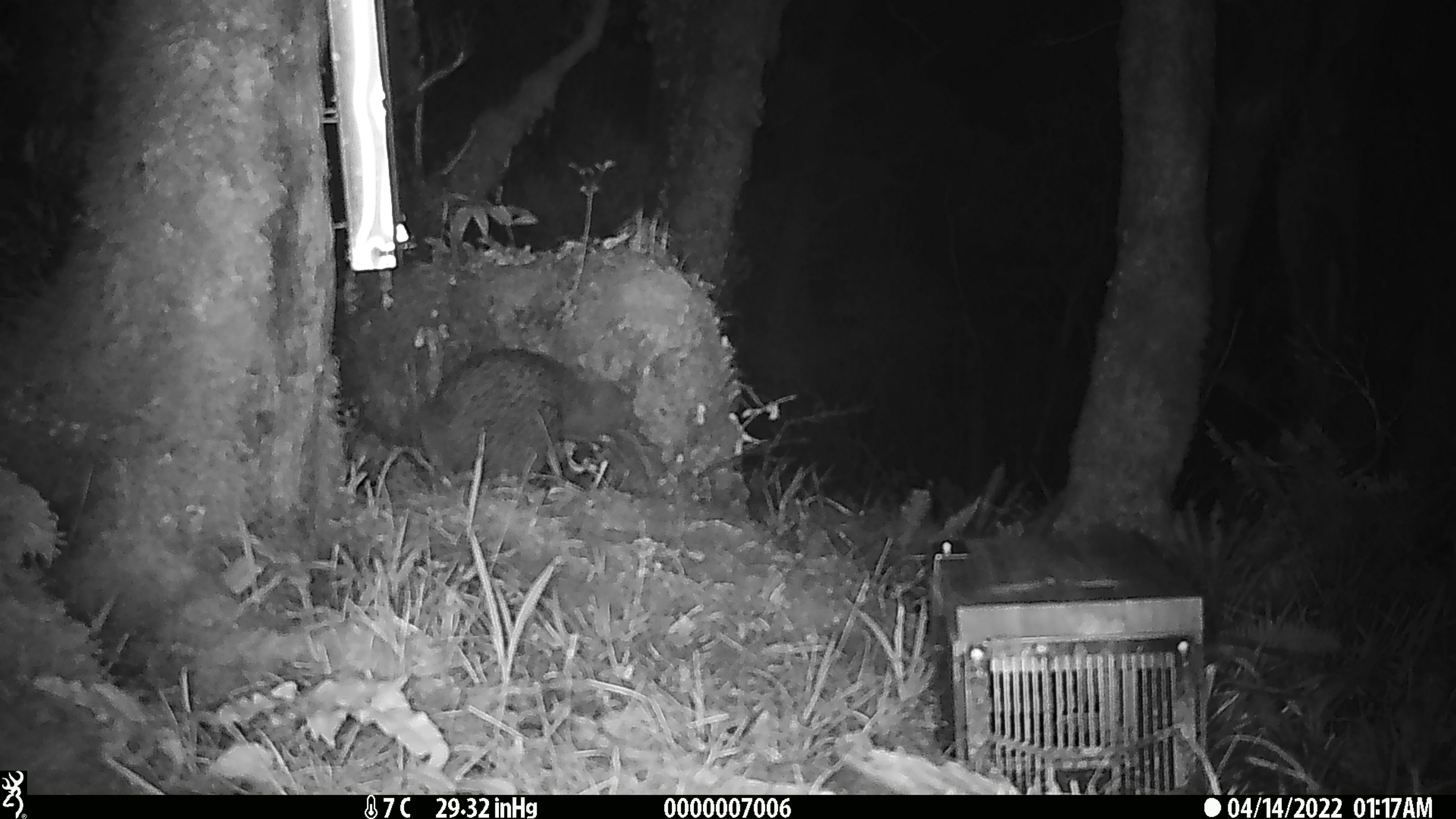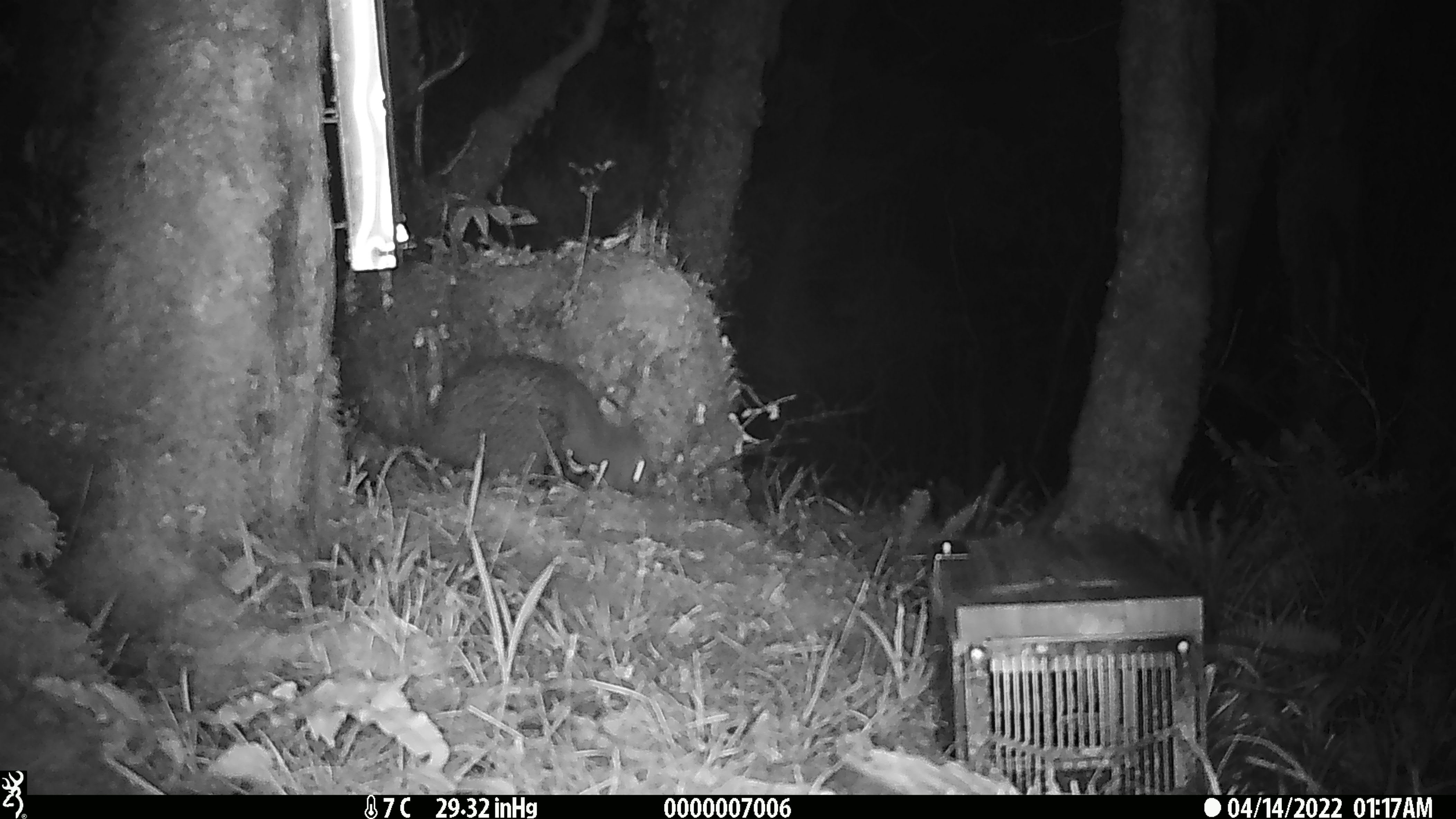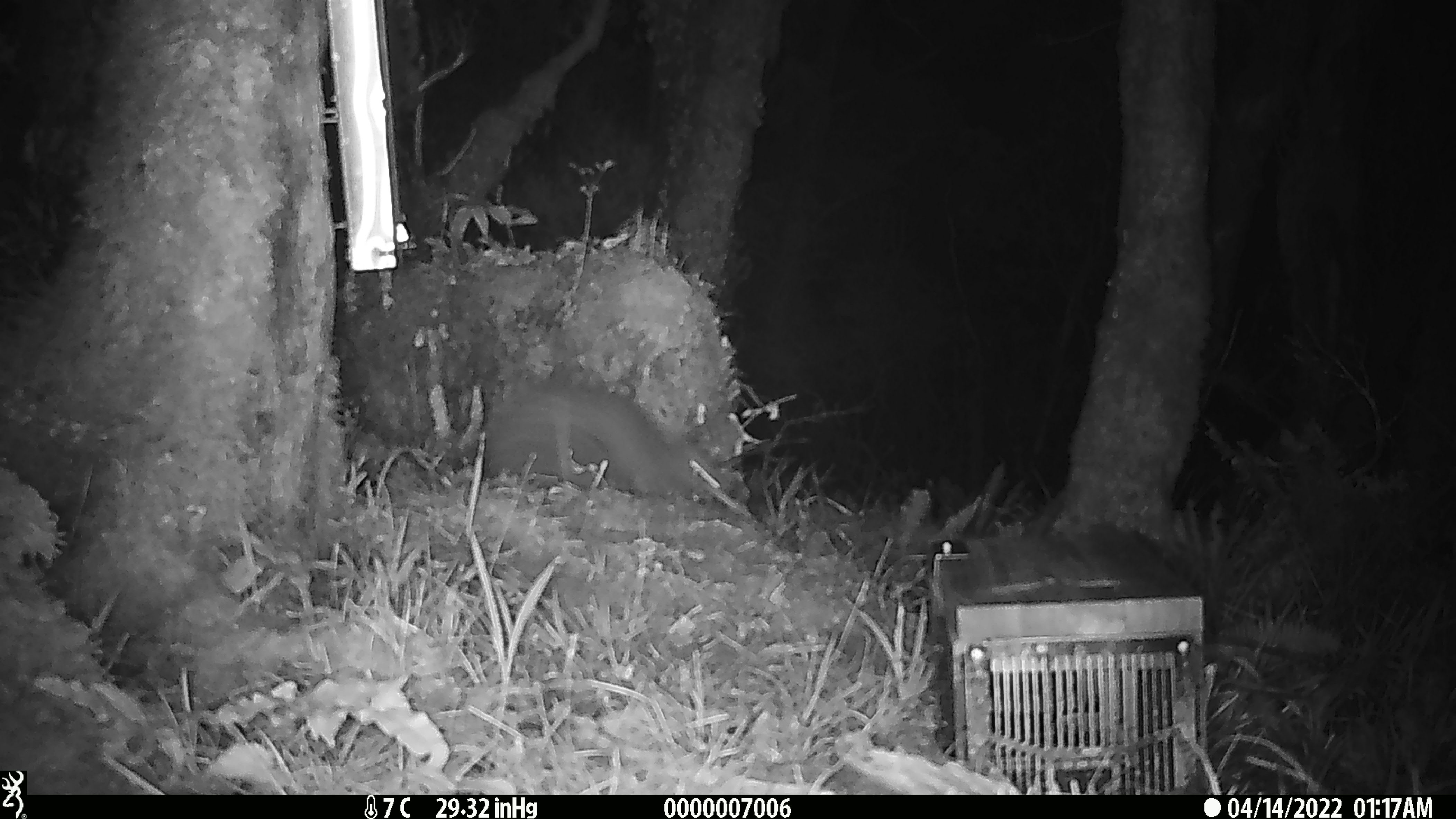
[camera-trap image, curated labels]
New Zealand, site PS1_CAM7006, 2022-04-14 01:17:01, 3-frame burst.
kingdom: Animalia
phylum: Chordata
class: Aves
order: Apterygiformes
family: Apterygidae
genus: Apteryx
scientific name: Apteryx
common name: kiwi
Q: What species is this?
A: Kiwi (Apteryx).